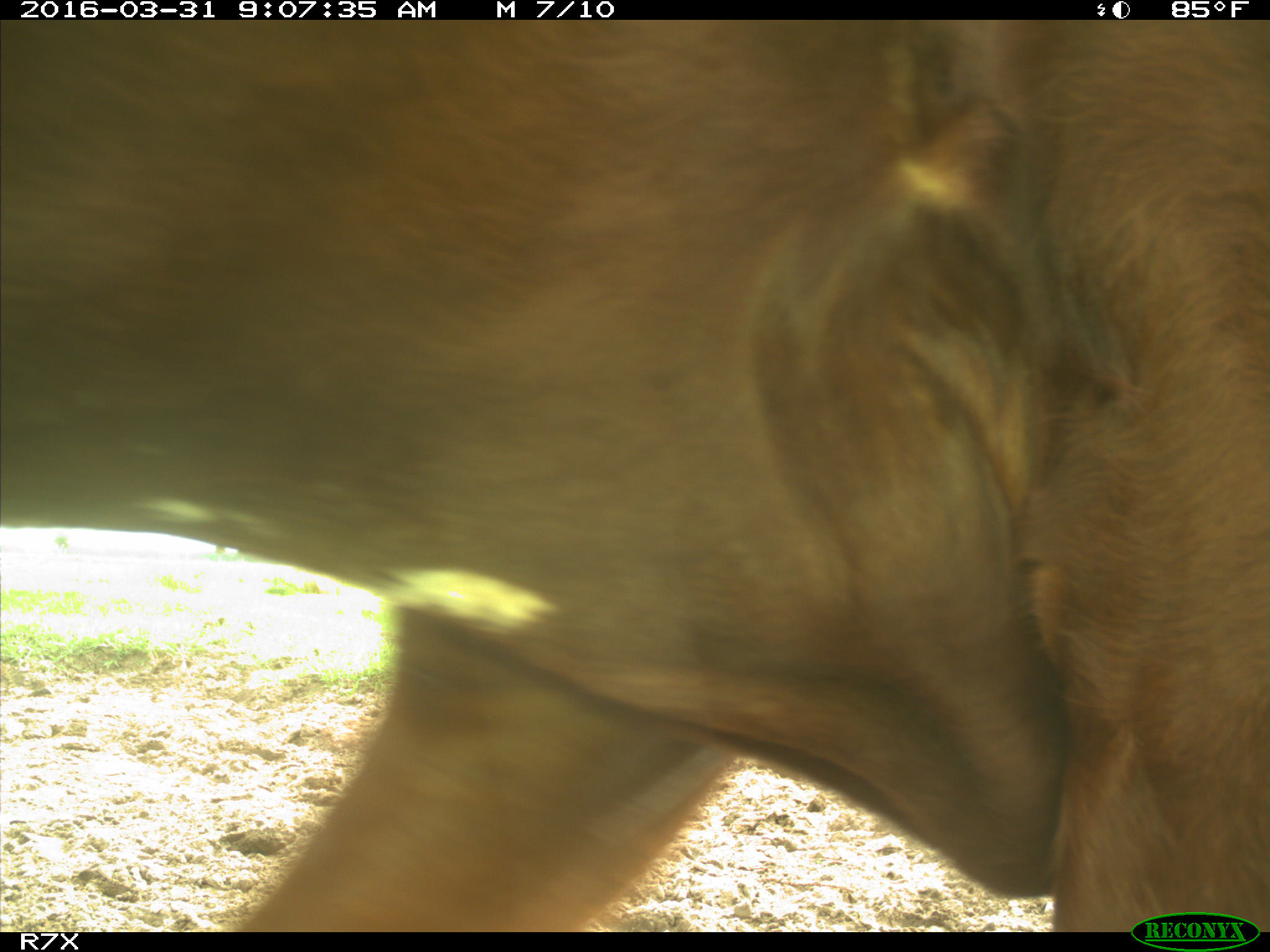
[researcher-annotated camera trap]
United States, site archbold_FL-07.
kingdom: Animalia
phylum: Chordata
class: Mammalia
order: Artiodactyla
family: Bovidae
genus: Bos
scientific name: Bos taurus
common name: domestic cow